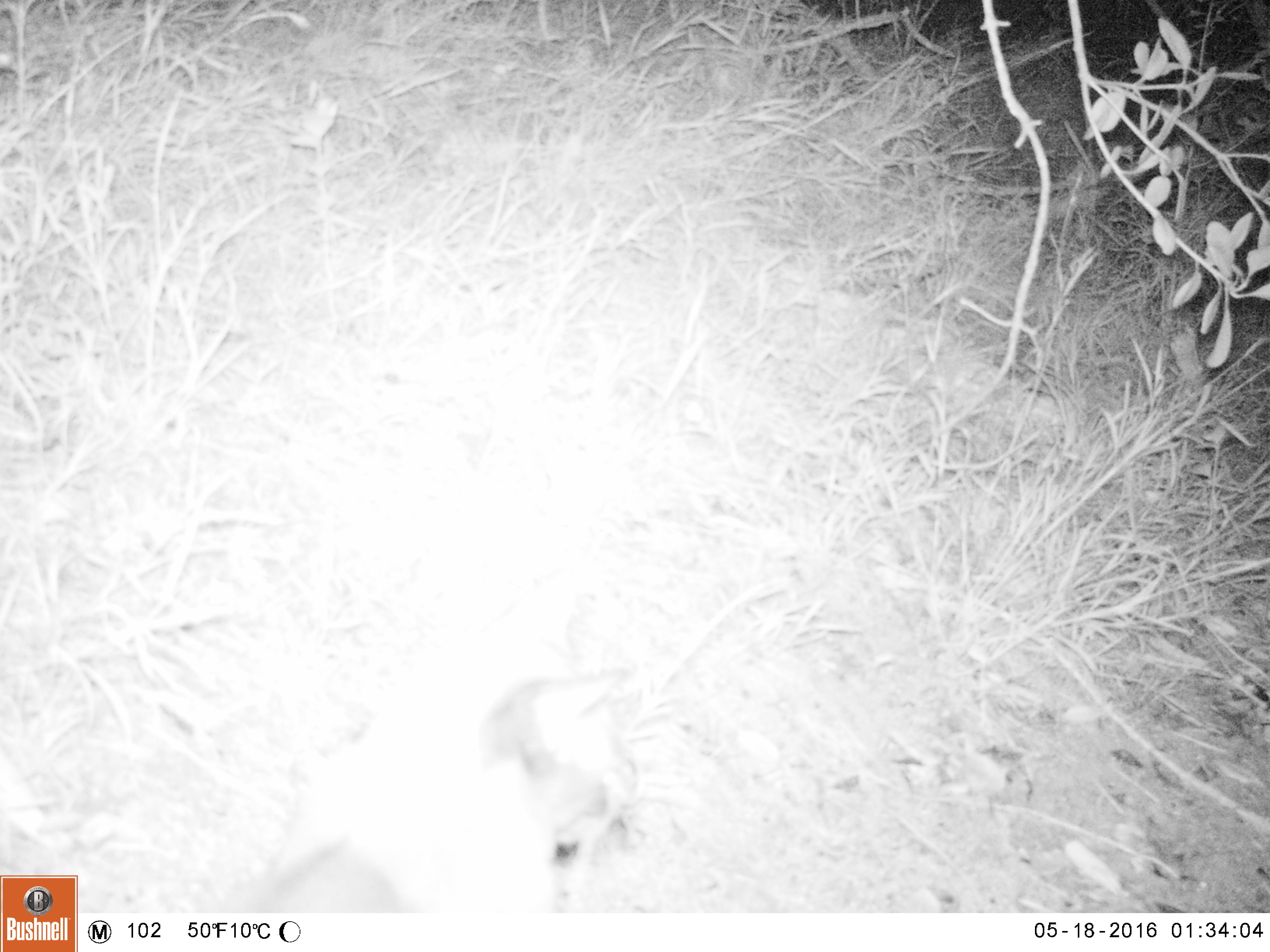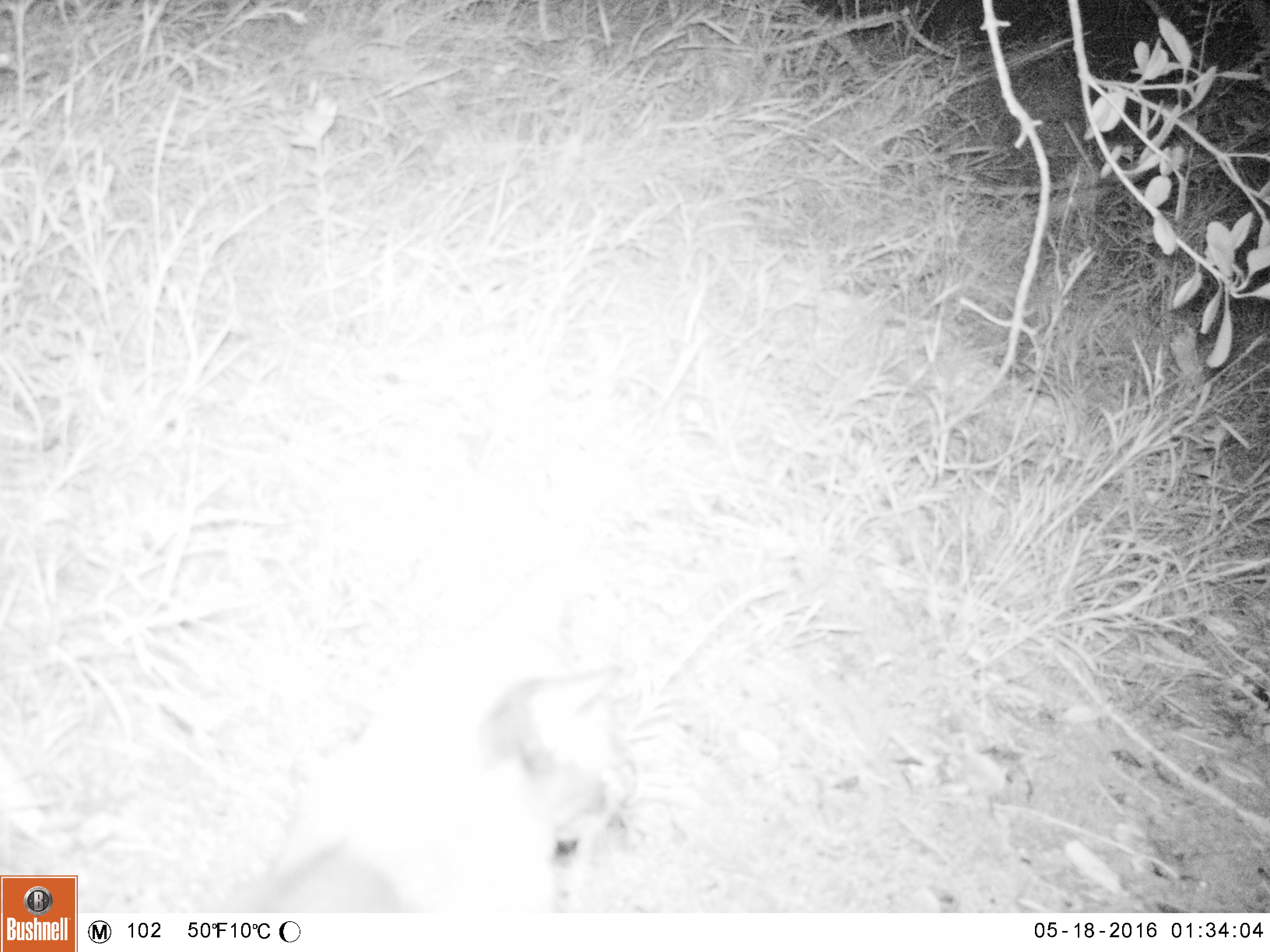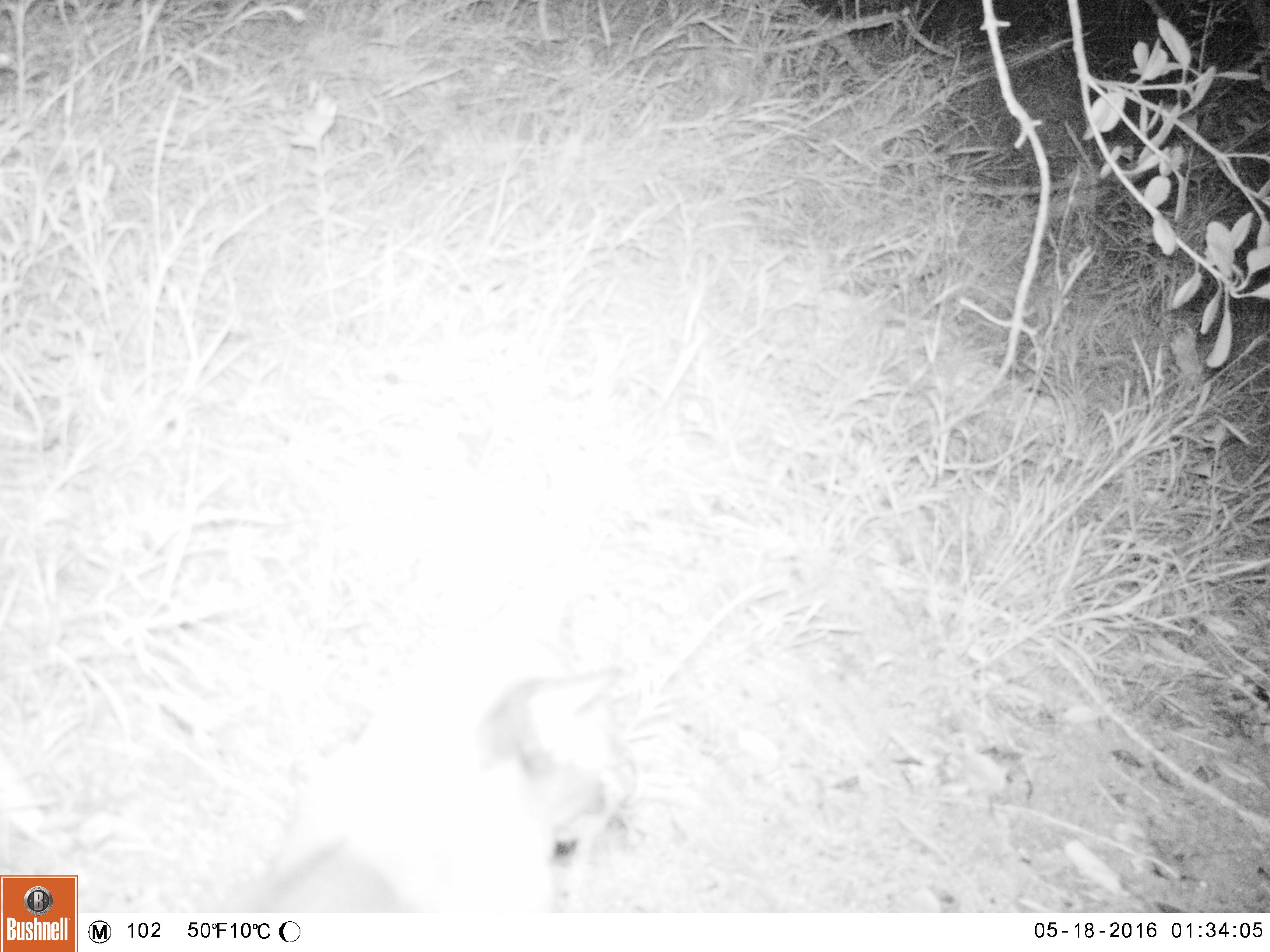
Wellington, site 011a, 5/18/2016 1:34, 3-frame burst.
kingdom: Animalia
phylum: Chordata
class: Mammalia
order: Carnivora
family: Felidae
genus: Felis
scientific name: Felis catus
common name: cat